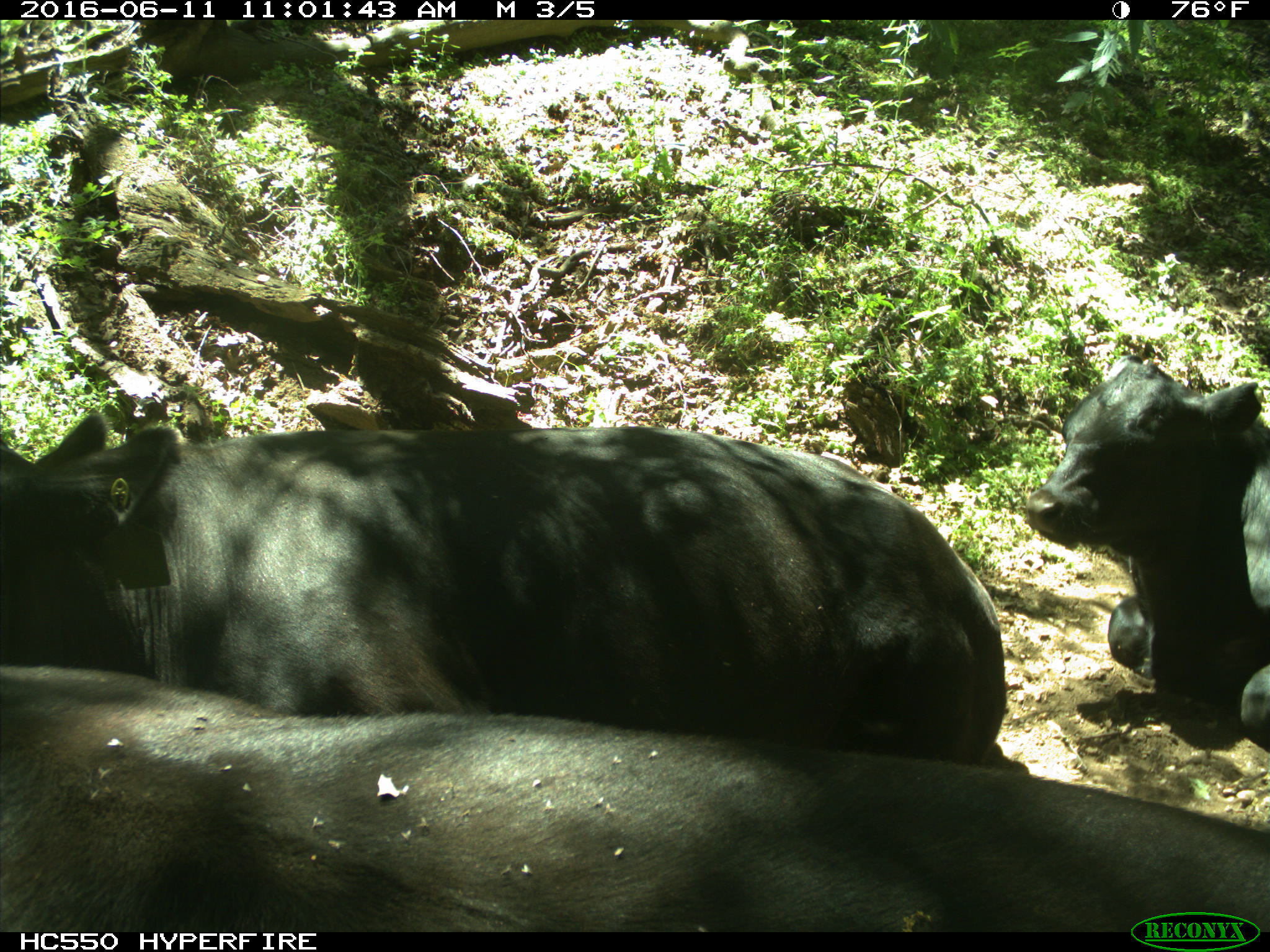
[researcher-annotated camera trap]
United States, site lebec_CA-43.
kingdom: Animalia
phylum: Chordata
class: Mammalia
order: Artiodactyla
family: Bovidae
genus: Bos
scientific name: Bos taurus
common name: domestic cow